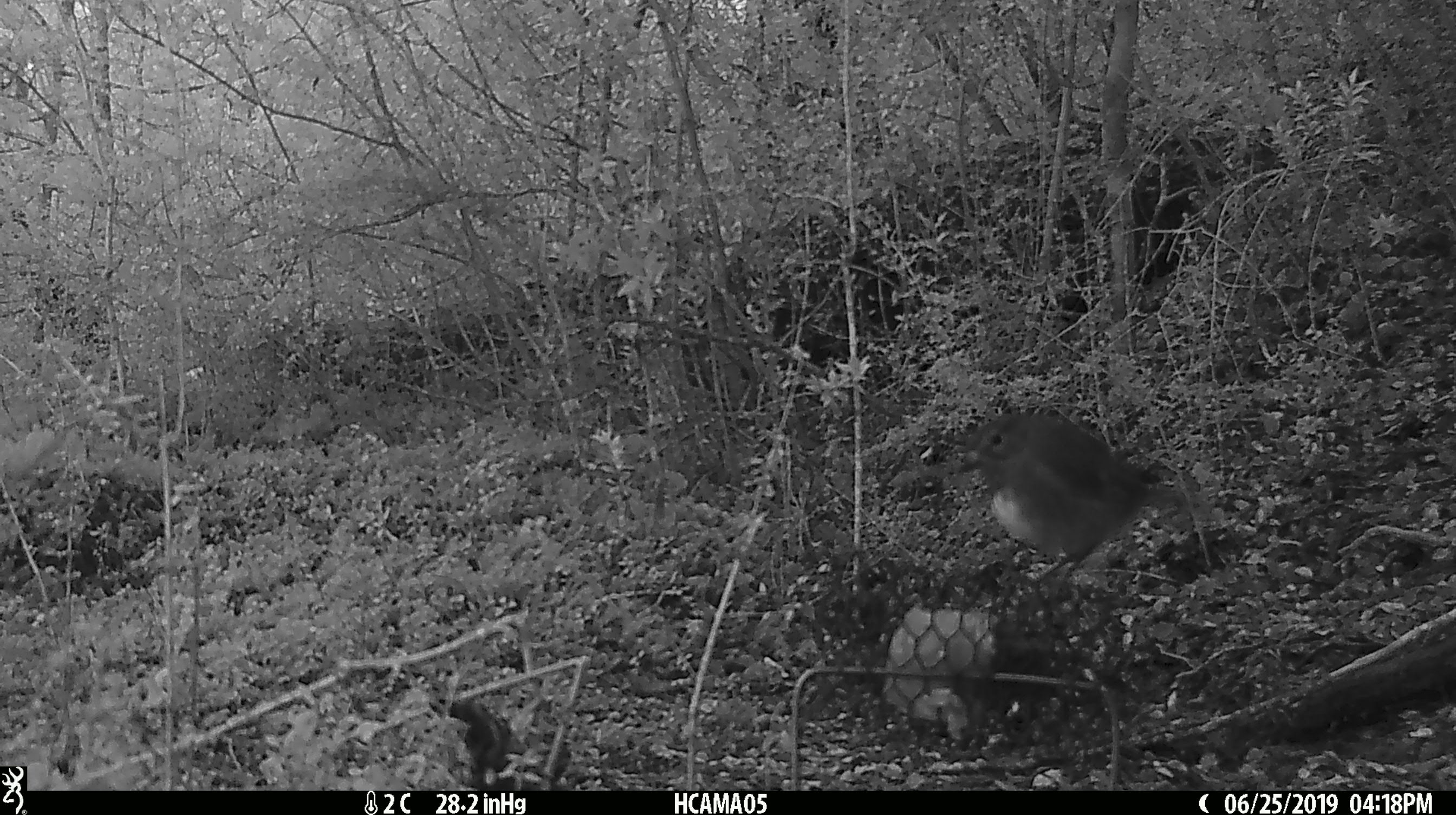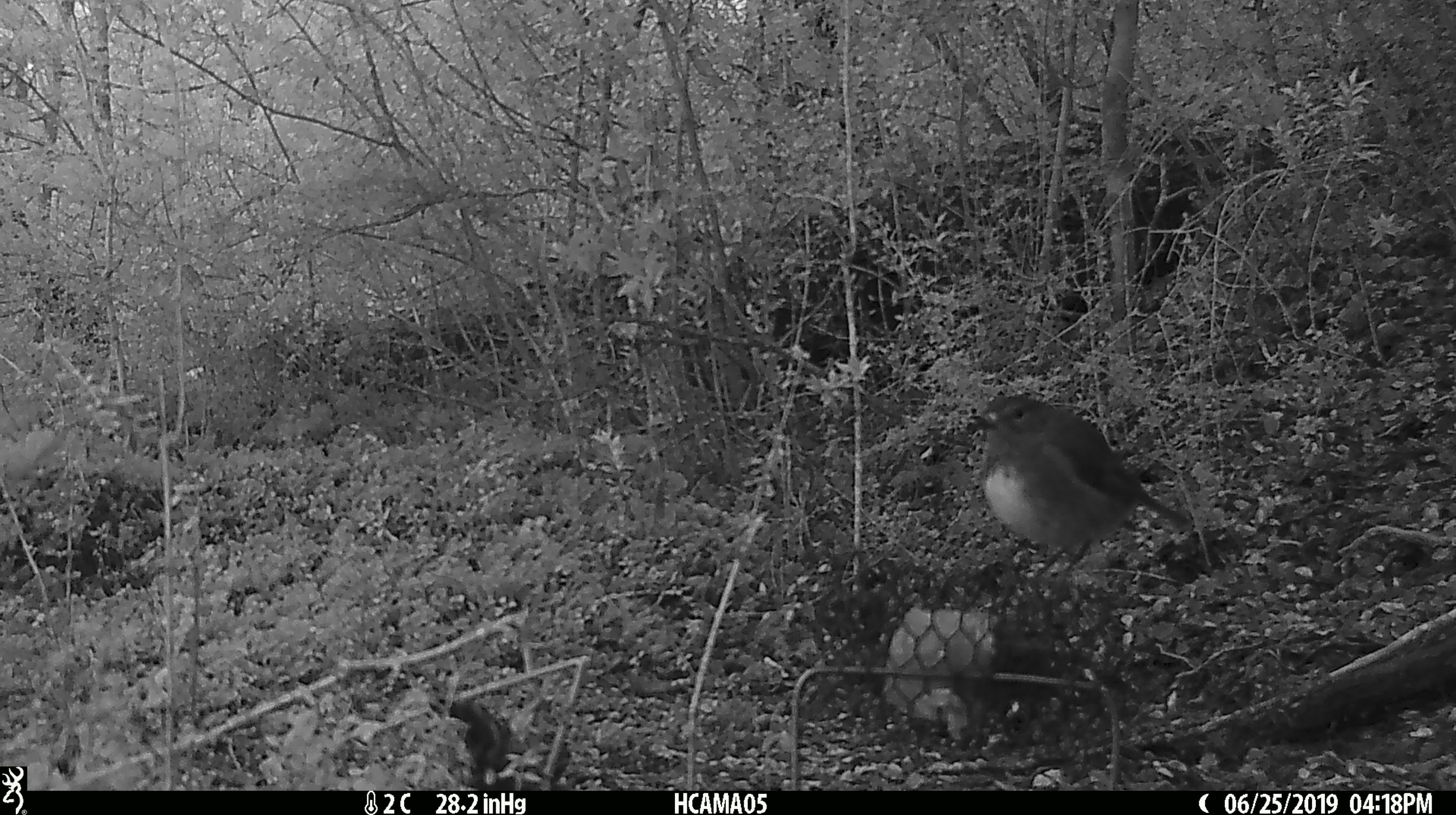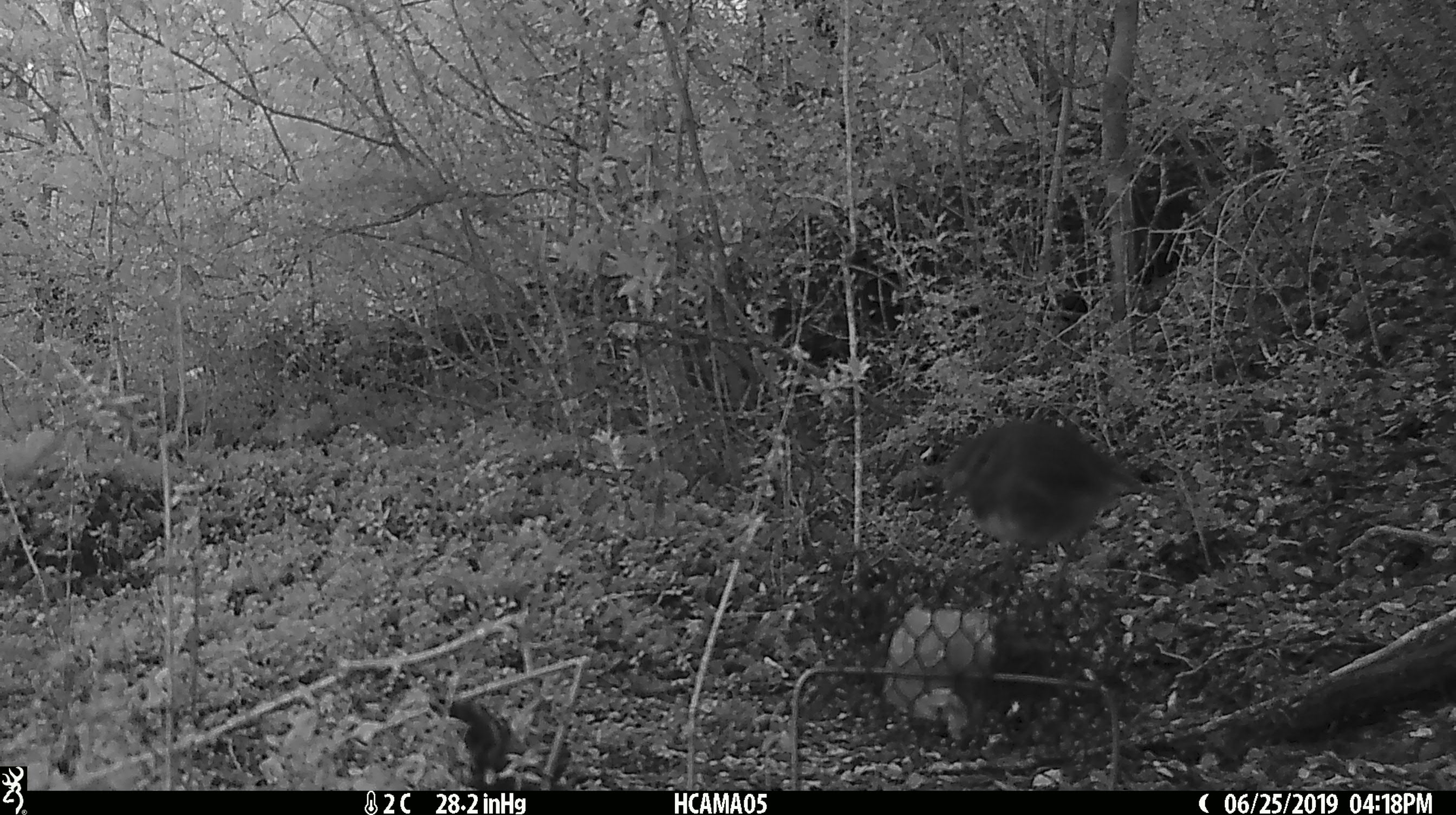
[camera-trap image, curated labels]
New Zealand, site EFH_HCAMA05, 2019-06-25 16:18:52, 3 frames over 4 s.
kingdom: Animalia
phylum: Chordata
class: Aves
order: Passeriformes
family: Petroicidae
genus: Petroica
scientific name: Petroica australis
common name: new zealand robin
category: robin